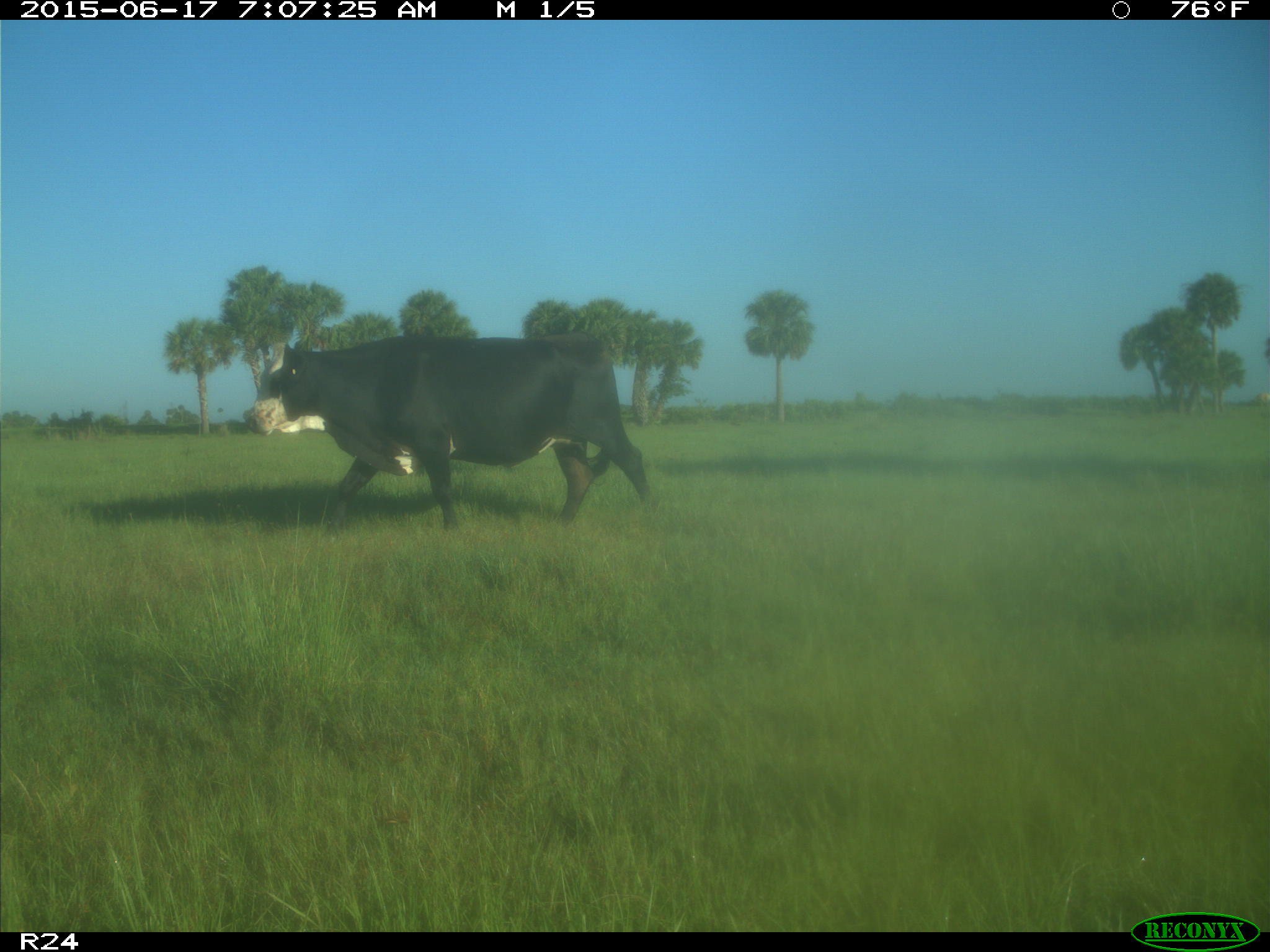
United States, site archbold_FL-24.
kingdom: Animalia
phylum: Chordata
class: Mammalia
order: Artiodactyla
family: Bovidae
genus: Bos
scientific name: Bos taurus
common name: domestic cow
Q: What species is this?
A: Bos taurus (domestic cow).